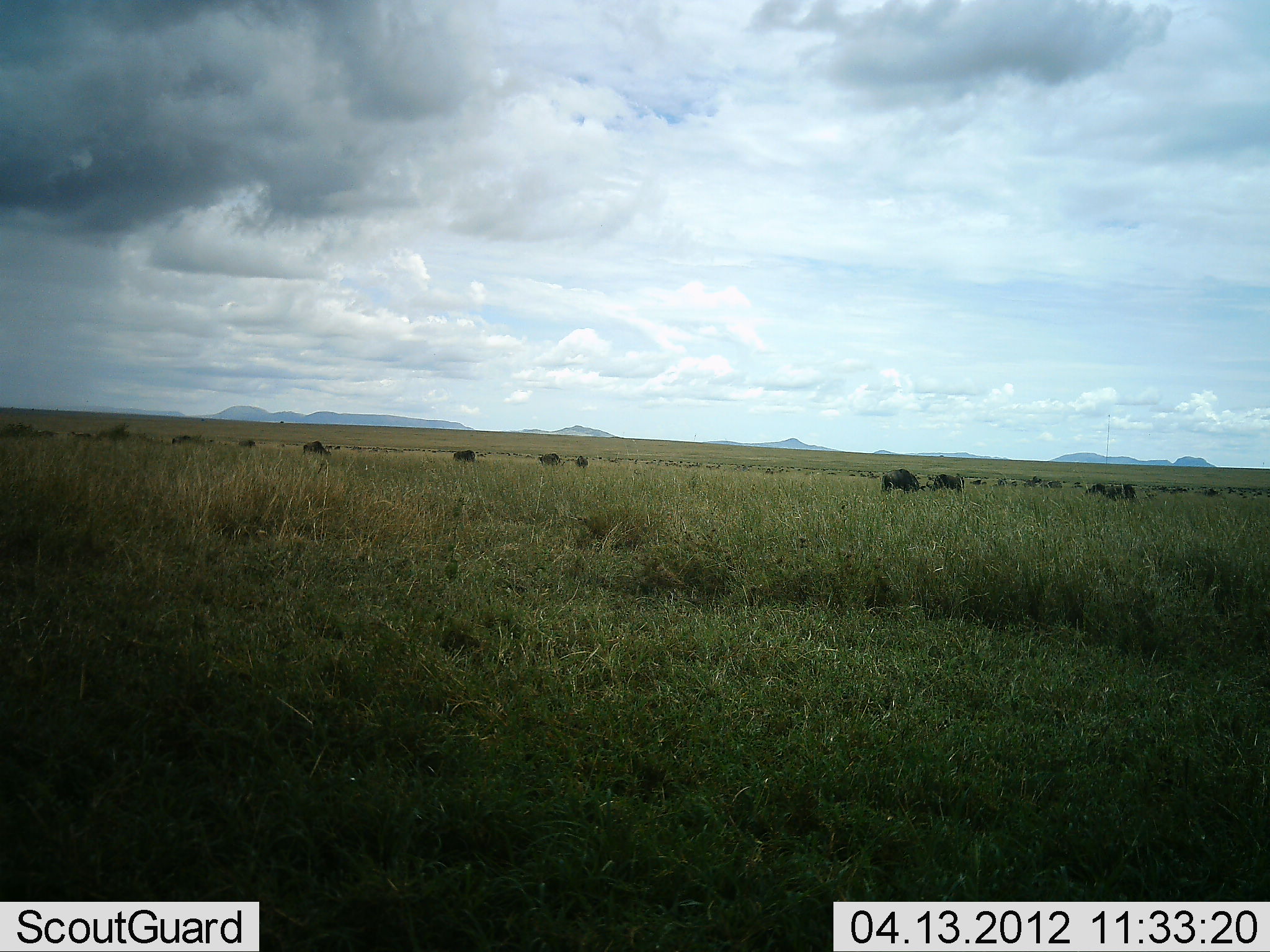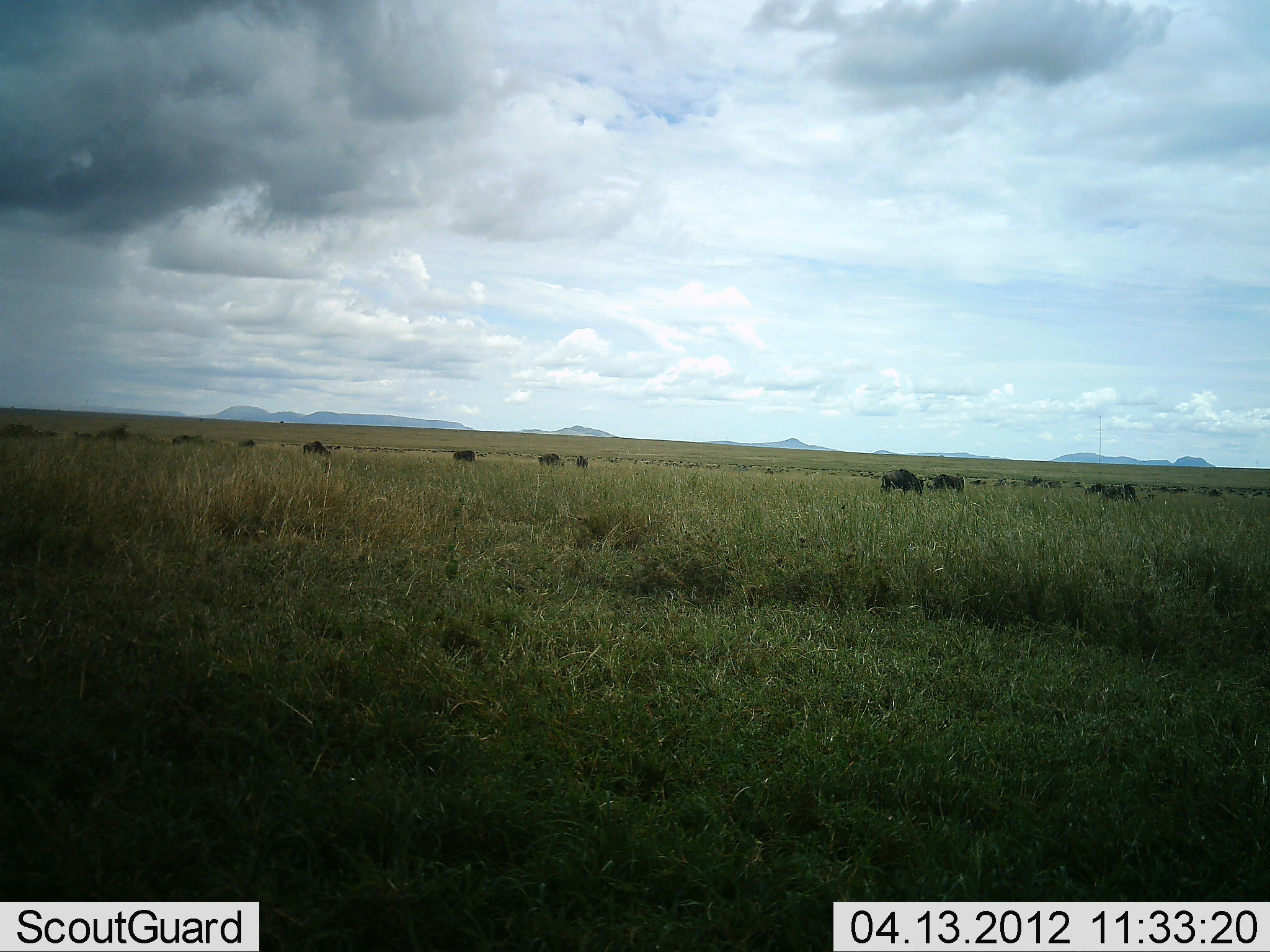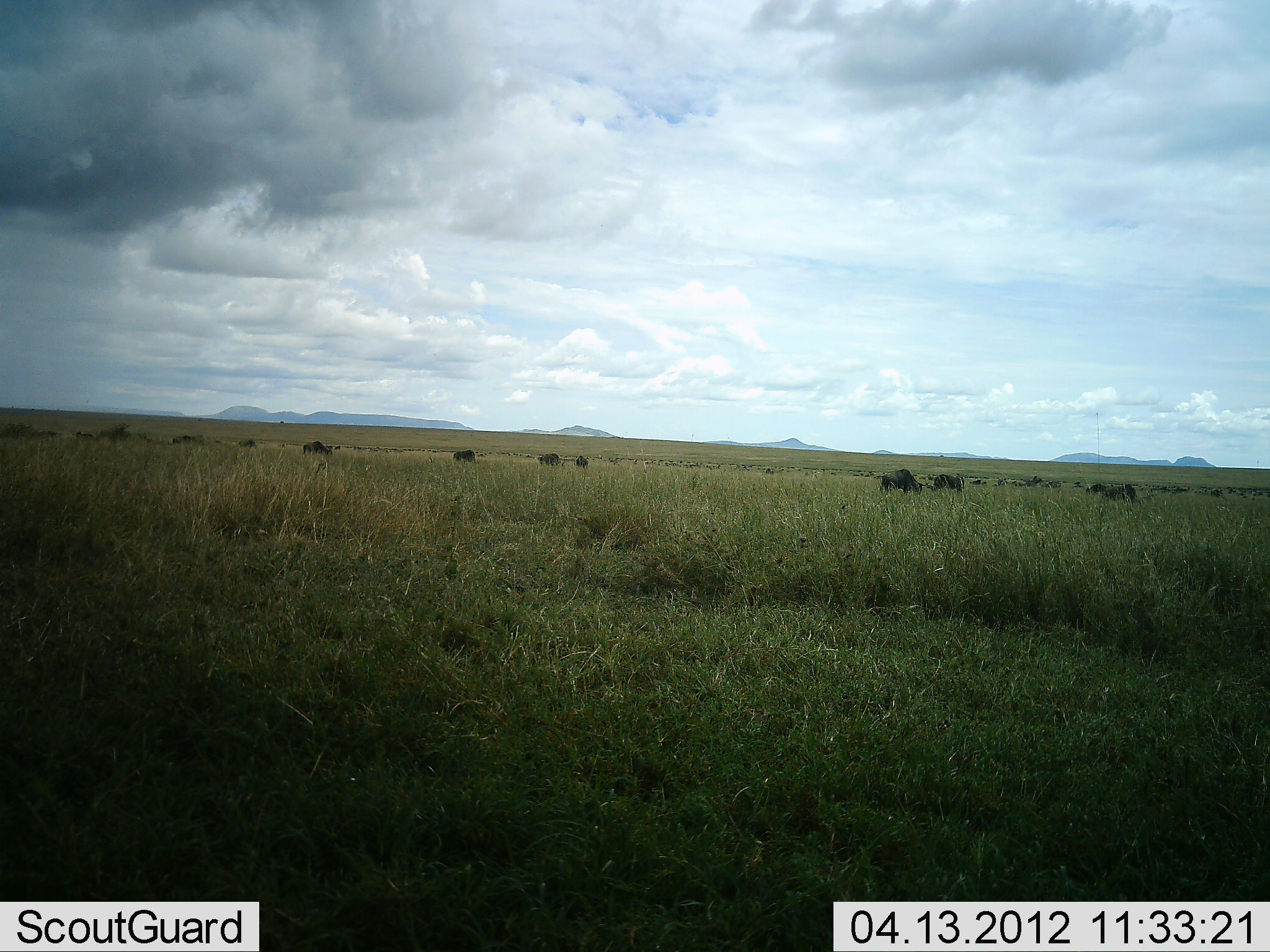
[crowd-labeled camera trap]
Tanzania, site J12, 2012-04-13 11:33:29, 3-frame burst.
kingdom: Animalia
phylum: Chordata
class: Mammalia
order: Artiodactyla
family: Bovidae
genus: Connochaetes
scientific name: Connochaetes taurinus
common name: blue wildebeest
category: wildebeest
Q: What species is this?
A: Wildebeest (blue wildebeest) (Connochaetes taurinus).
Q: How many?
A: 11-50.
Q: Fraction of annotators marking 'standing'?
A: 40%.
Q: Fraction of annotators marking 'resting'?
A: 0%.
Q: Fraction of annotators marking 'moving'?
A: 8%.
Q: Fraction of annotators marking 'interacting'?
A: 0%.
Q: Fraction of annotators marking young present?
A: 0%.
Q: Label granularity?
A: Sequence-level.